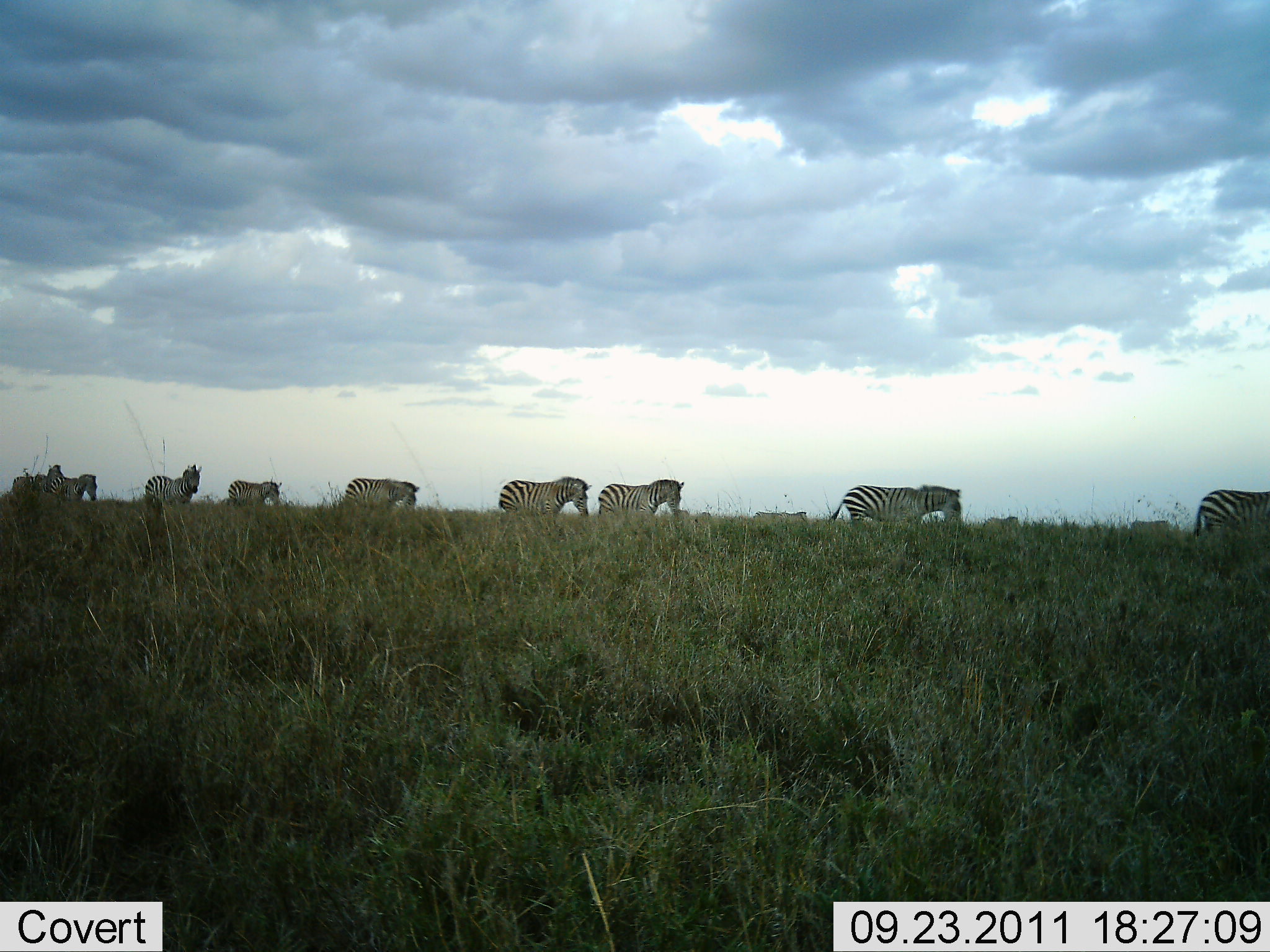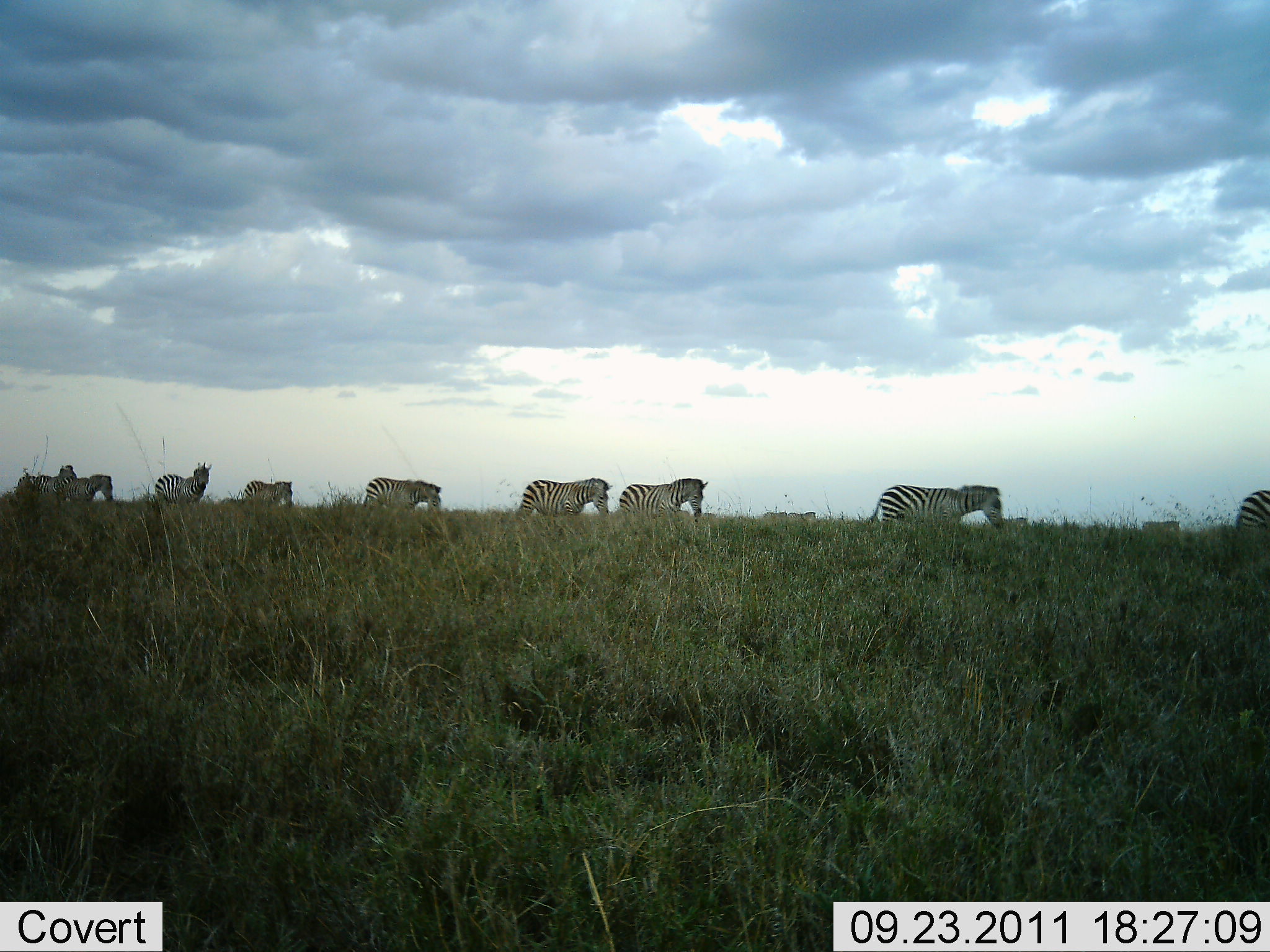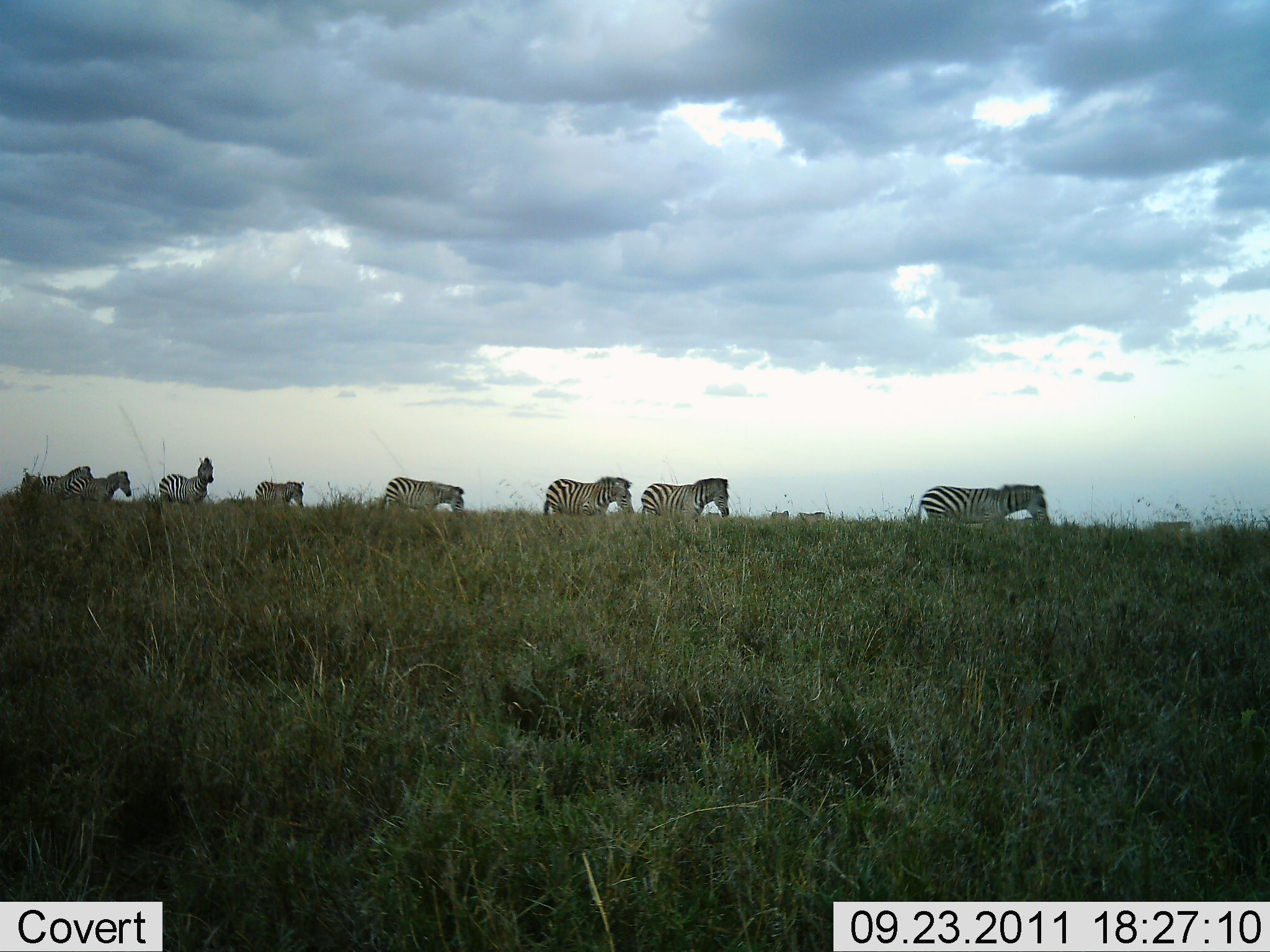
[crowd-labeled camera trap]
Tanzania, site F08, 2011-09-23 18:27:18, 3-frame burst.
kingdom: Animalia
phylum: Chordata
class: Mammalia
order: Perissodactyla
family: Equidae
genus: Equus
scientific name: Equus quagga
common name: plains zebra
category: zebra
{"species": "zebra (plains zebra) (Equus quagga)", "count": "11-50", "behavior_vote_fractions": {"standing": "0%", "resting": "0%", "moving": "100%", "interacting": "0%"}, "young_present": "0%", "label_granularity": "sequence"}